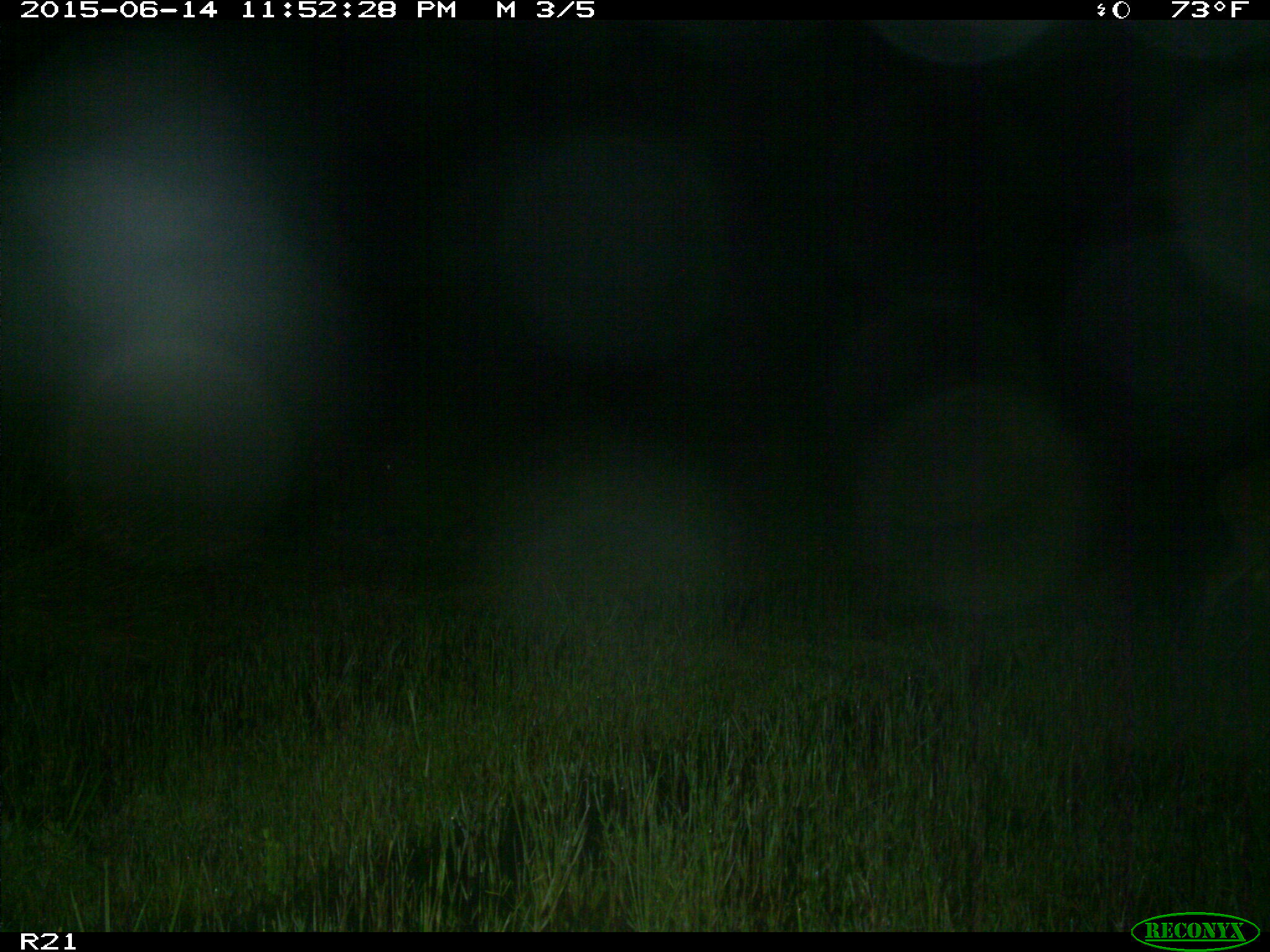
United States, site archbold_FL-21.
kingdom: Animalia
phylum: Chordata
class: Mammalia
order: Artiodactyla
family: Cervidae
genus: Odocoileus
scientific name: Odocoileus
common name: deer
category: unidentified deer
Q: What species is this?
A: Unidentified deer (deer) (Odocoileus).